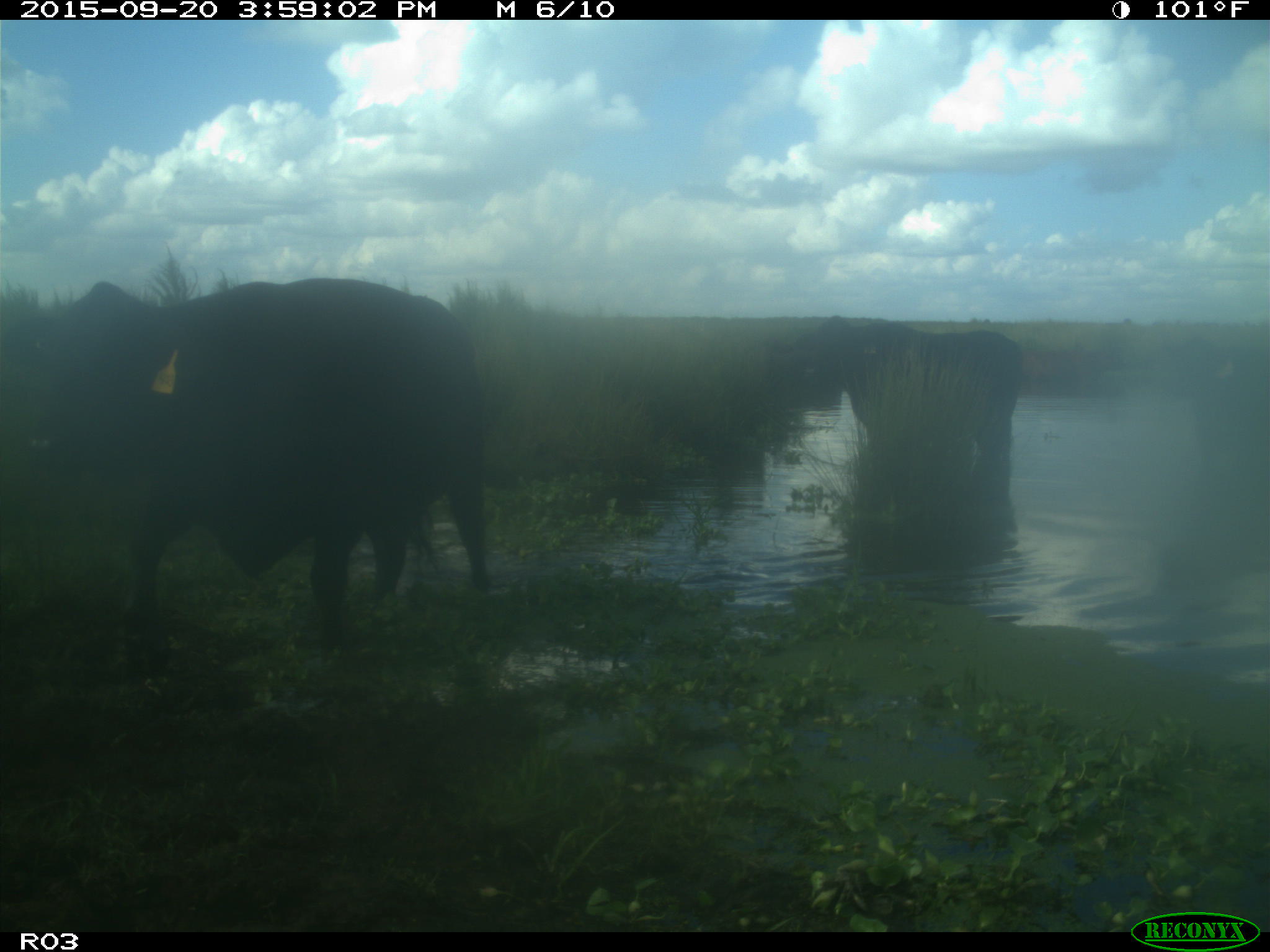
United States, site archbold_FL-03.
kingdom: Animalia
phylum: Chordata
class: Mammalia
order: Artiodactyla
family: Bovidae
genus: Bos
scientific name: Bos taurus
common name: domestic cow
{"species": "Bos taurus (domestic cow)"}